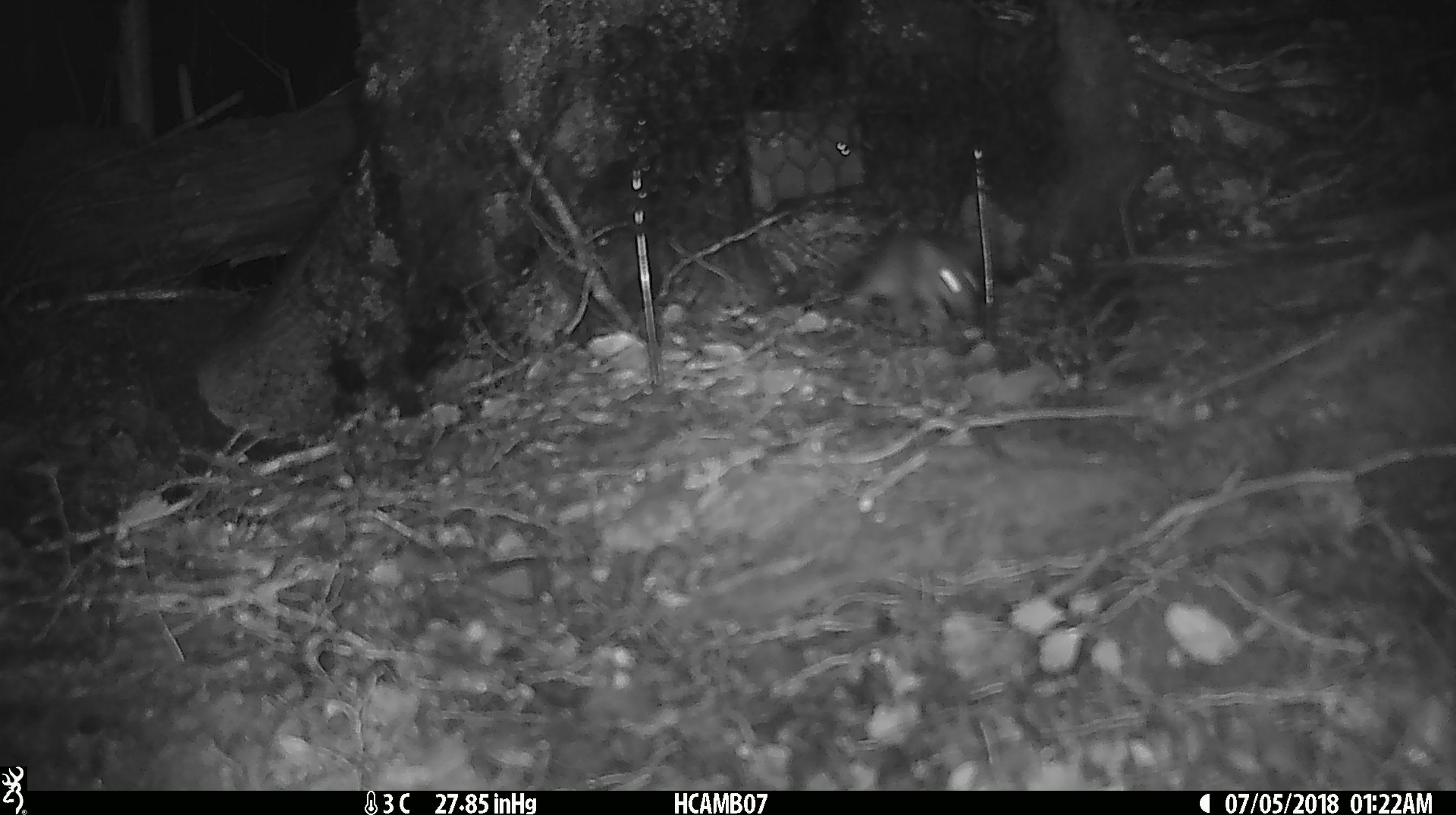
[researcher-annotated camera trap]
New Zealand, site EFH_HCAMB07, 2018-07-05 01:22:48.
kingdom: Animalia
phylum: Chordata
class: Mammalia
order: Rodentia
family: Muridae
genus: Mus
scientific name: Mus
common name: mouse